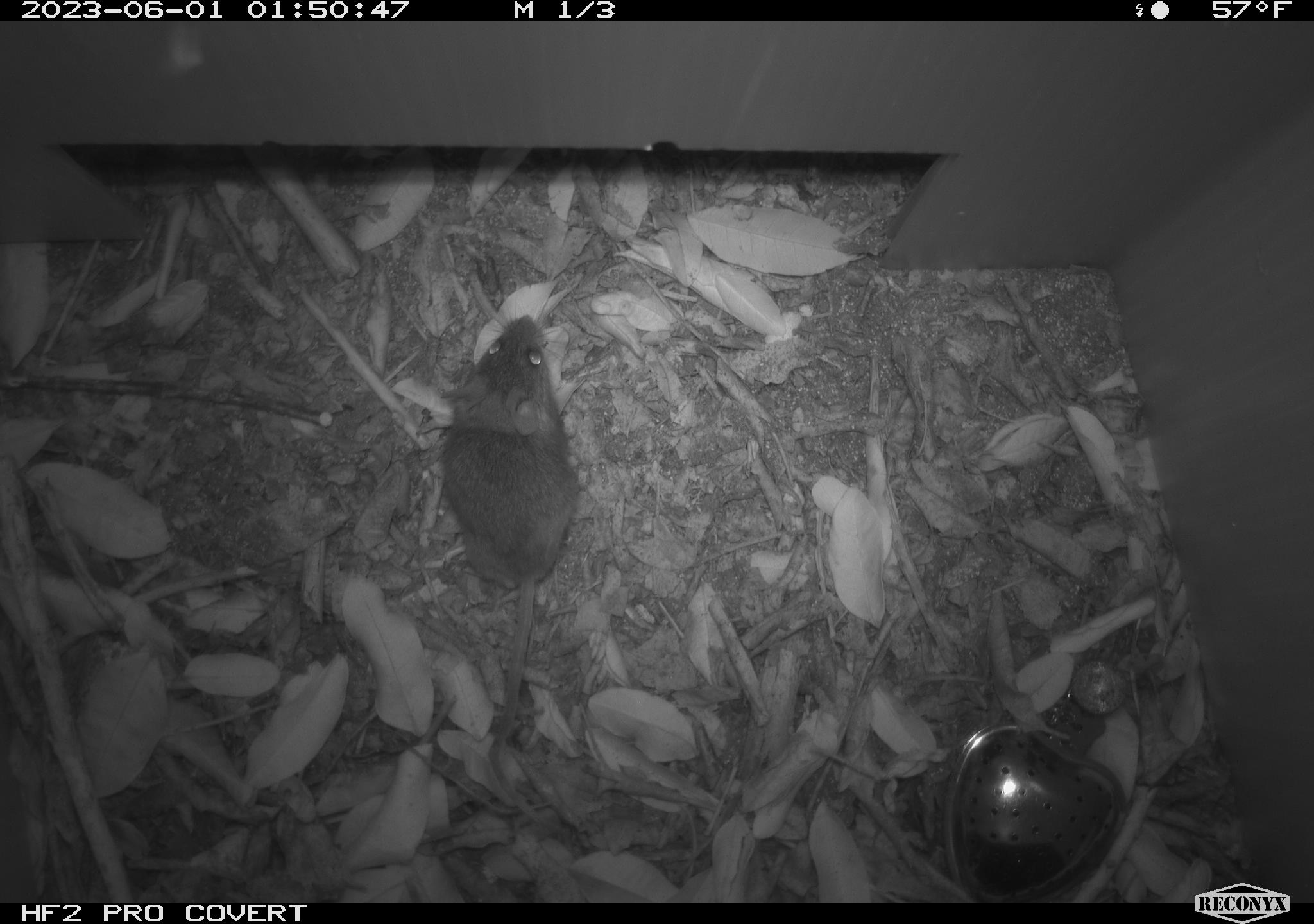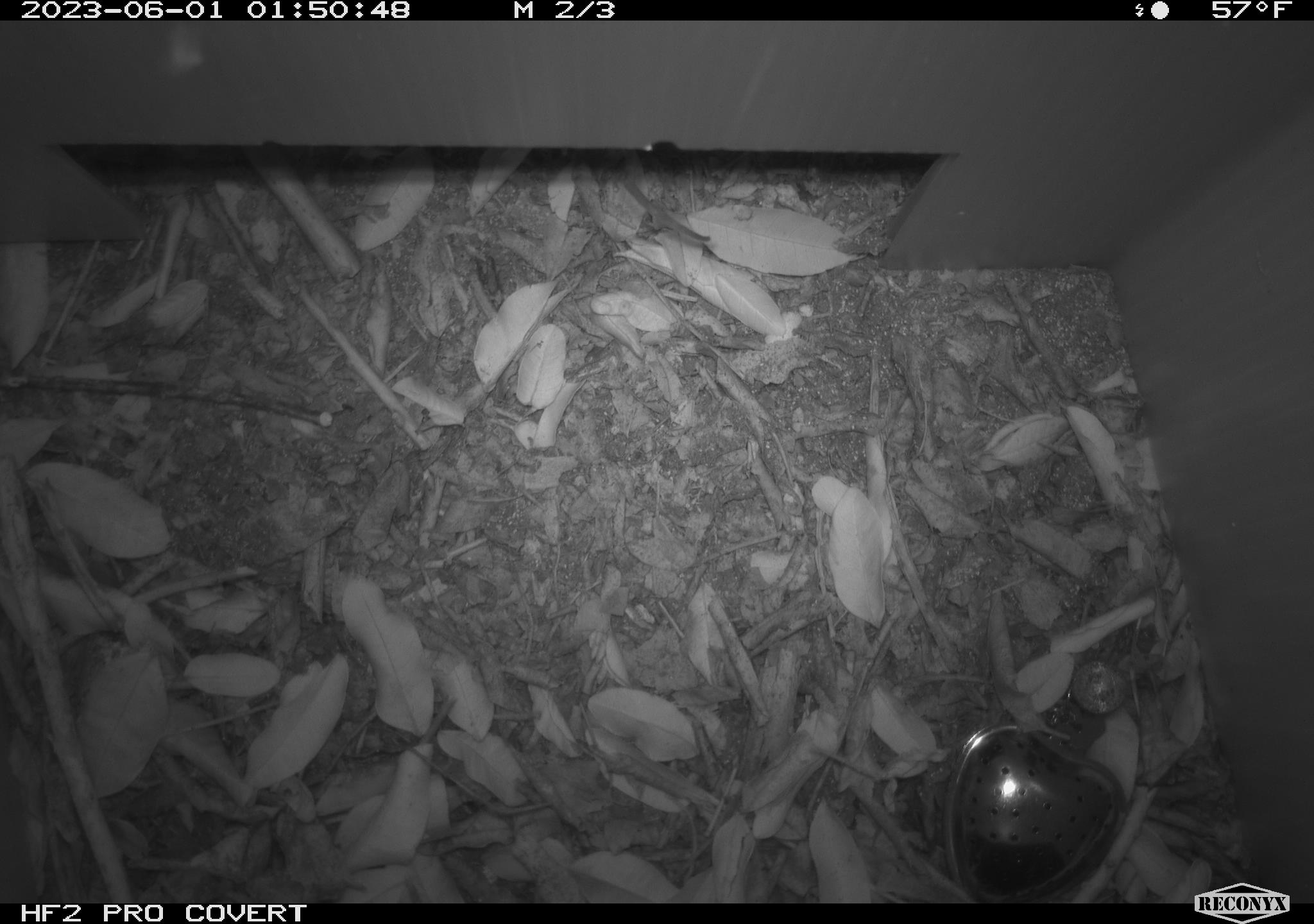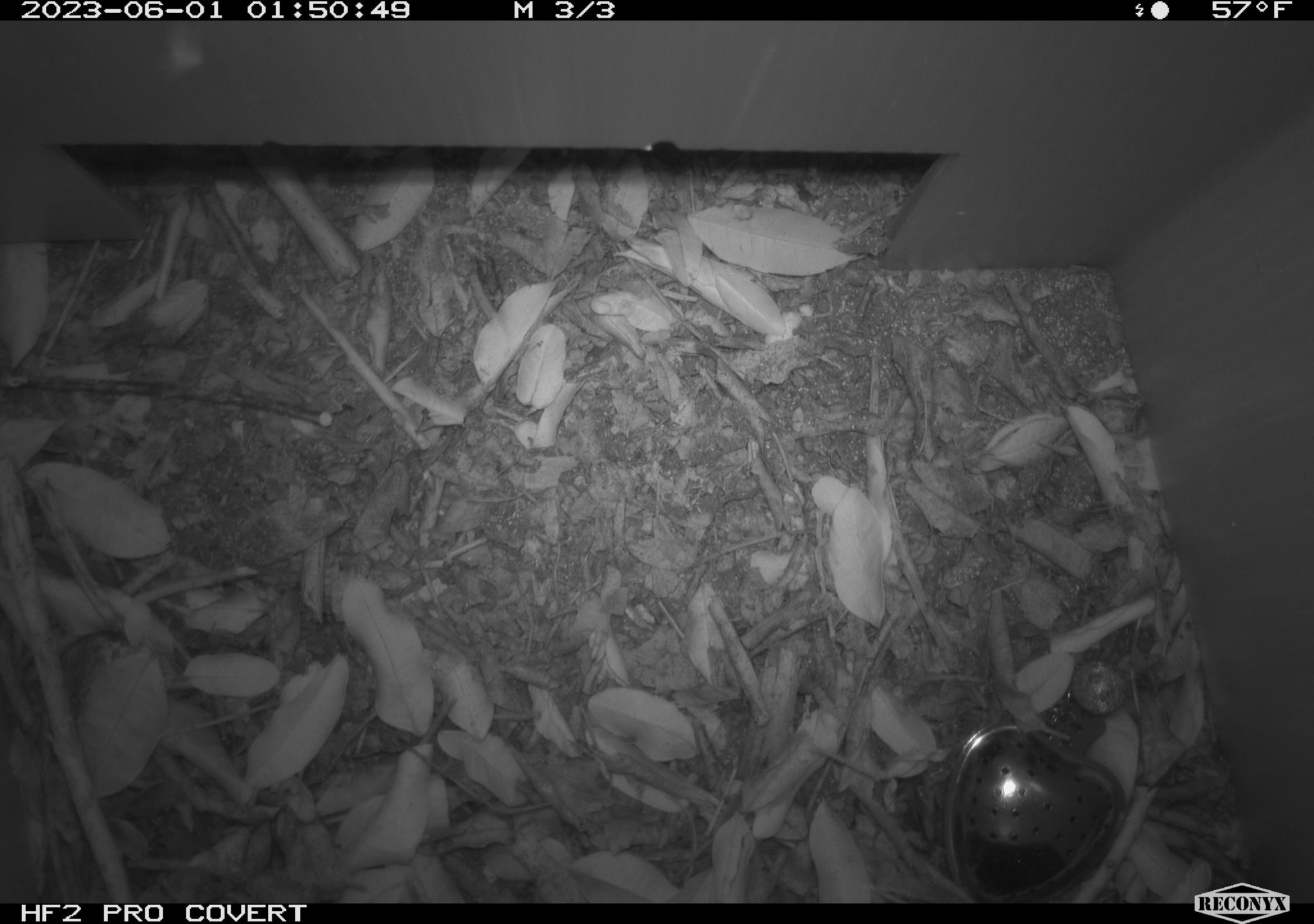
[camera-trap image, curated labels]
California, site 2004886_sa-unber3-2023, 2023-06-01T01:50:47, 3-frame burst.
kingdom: Animalia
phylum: Chordata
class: Mammalia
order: Rodentia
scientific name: Rodentia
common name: mouse species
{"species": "mouse species (Rodentia)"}